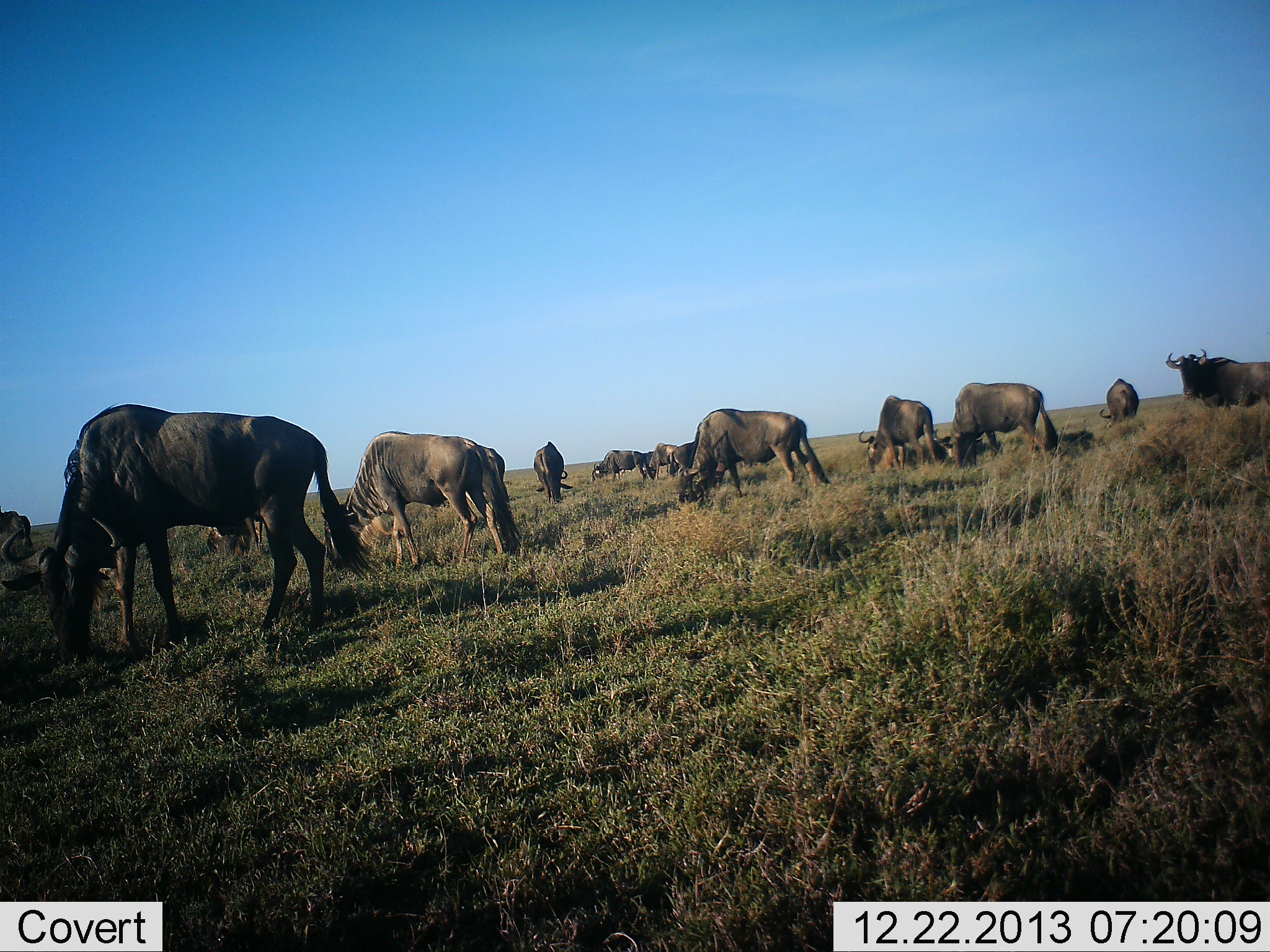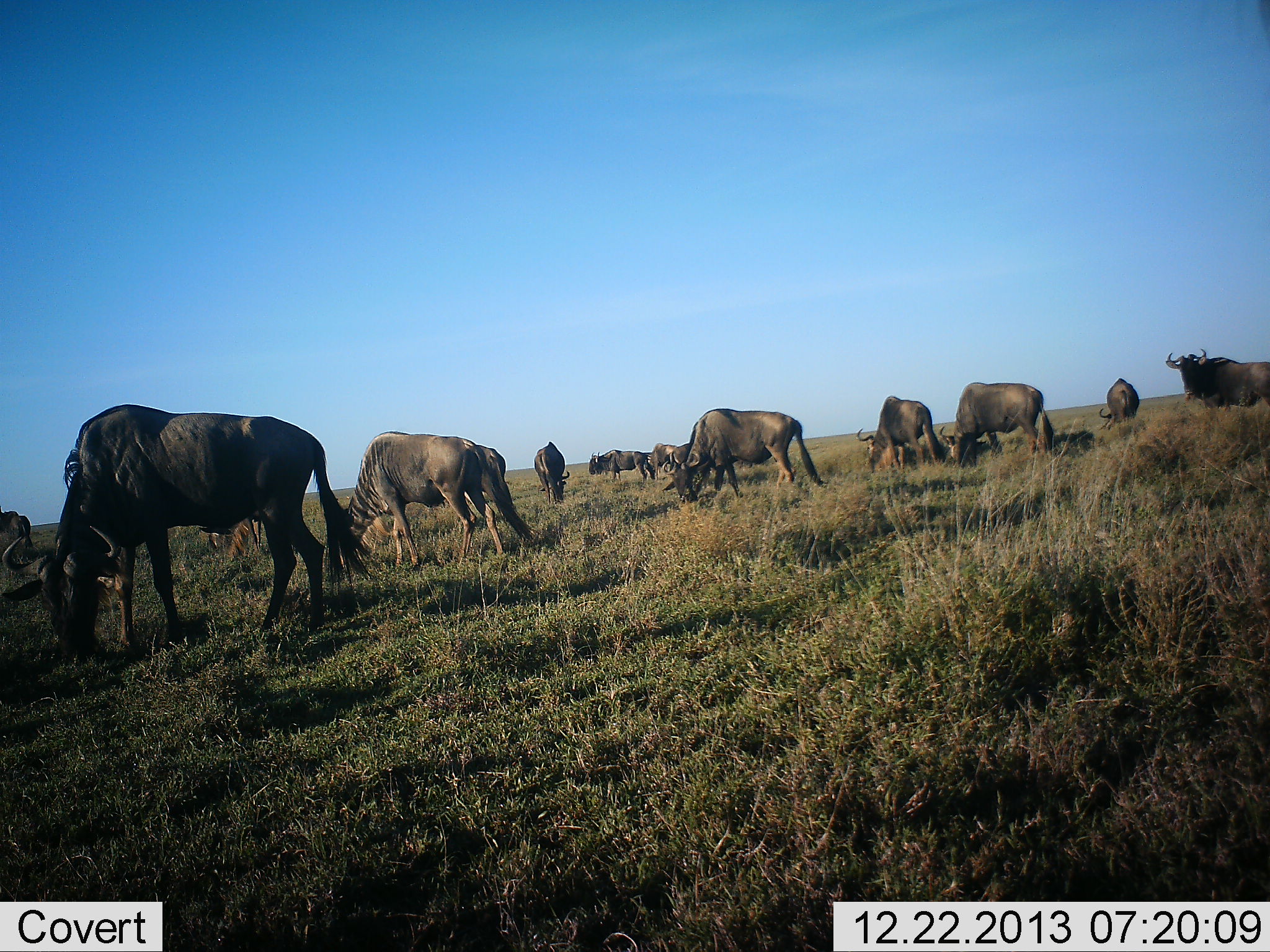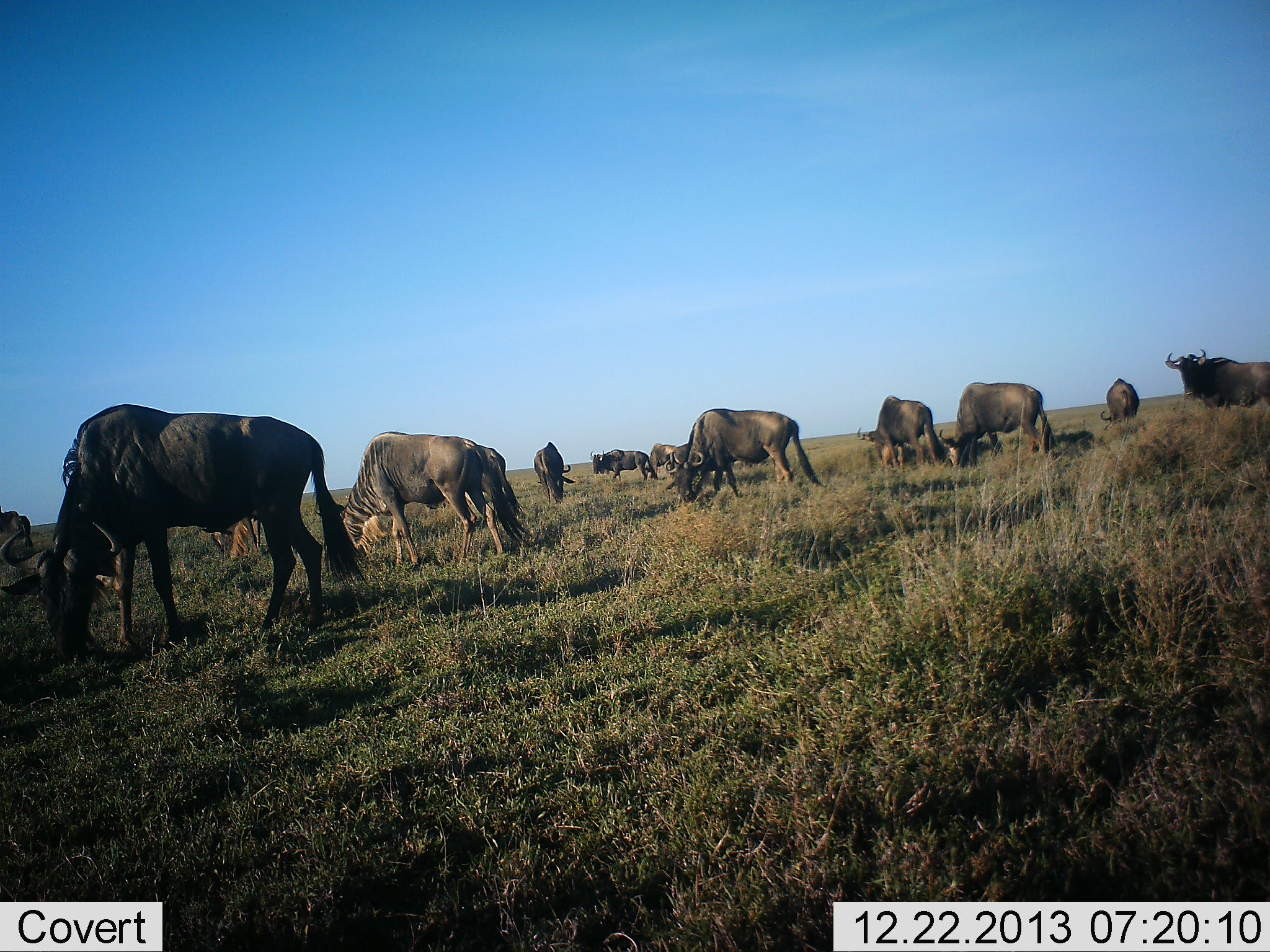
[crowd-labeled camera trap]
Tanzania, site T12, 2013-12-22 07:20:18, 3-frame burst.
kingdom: Animalia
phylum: Chordata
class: Mammalia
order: Artiodactyla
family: Bovidae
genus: Connochaetes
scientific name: Connochaetes taurinus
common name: blue wildebeest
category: wildebeest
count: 11-50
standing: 70%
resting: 0%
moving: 0%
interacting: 0%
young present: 0%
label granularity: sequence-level